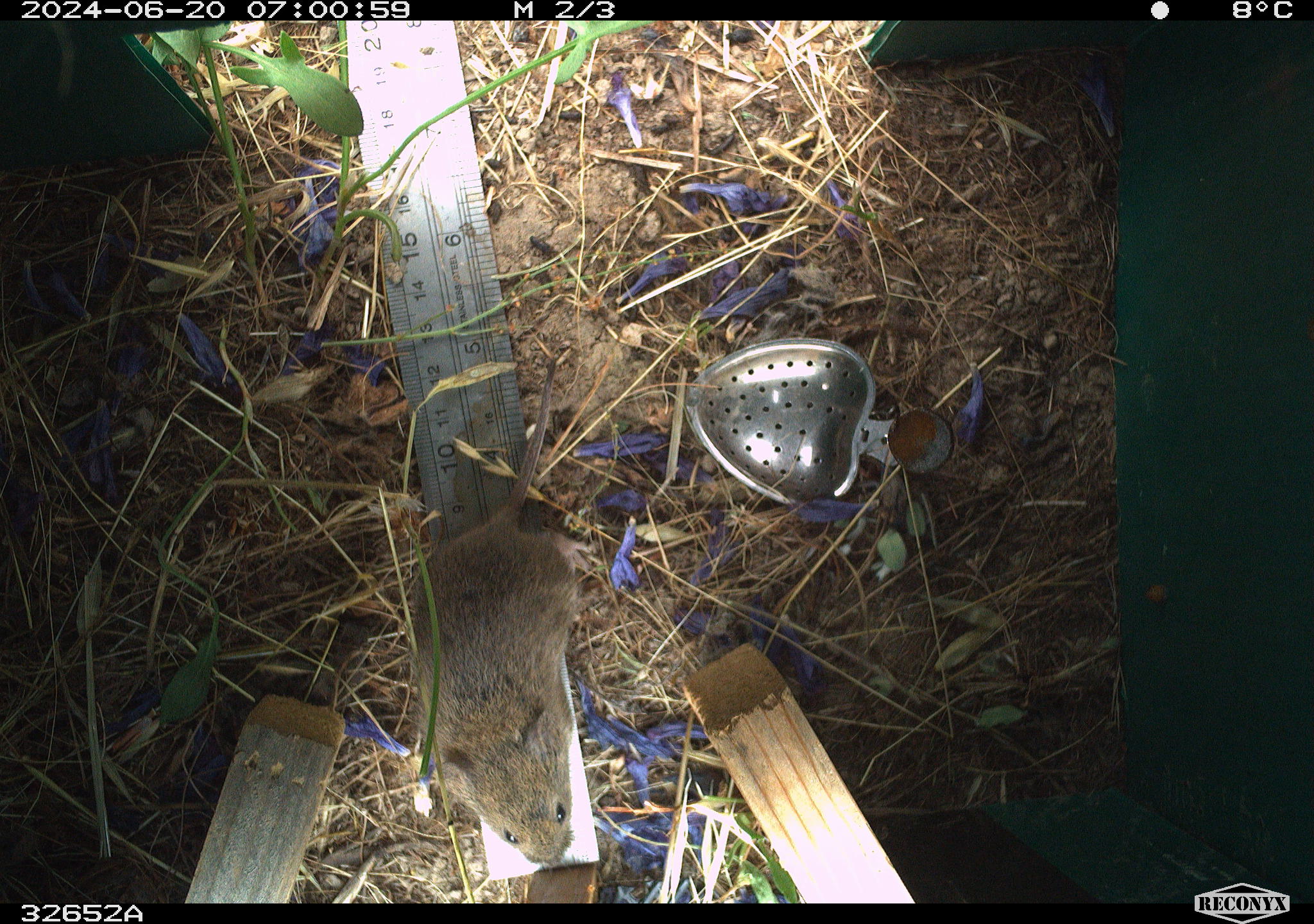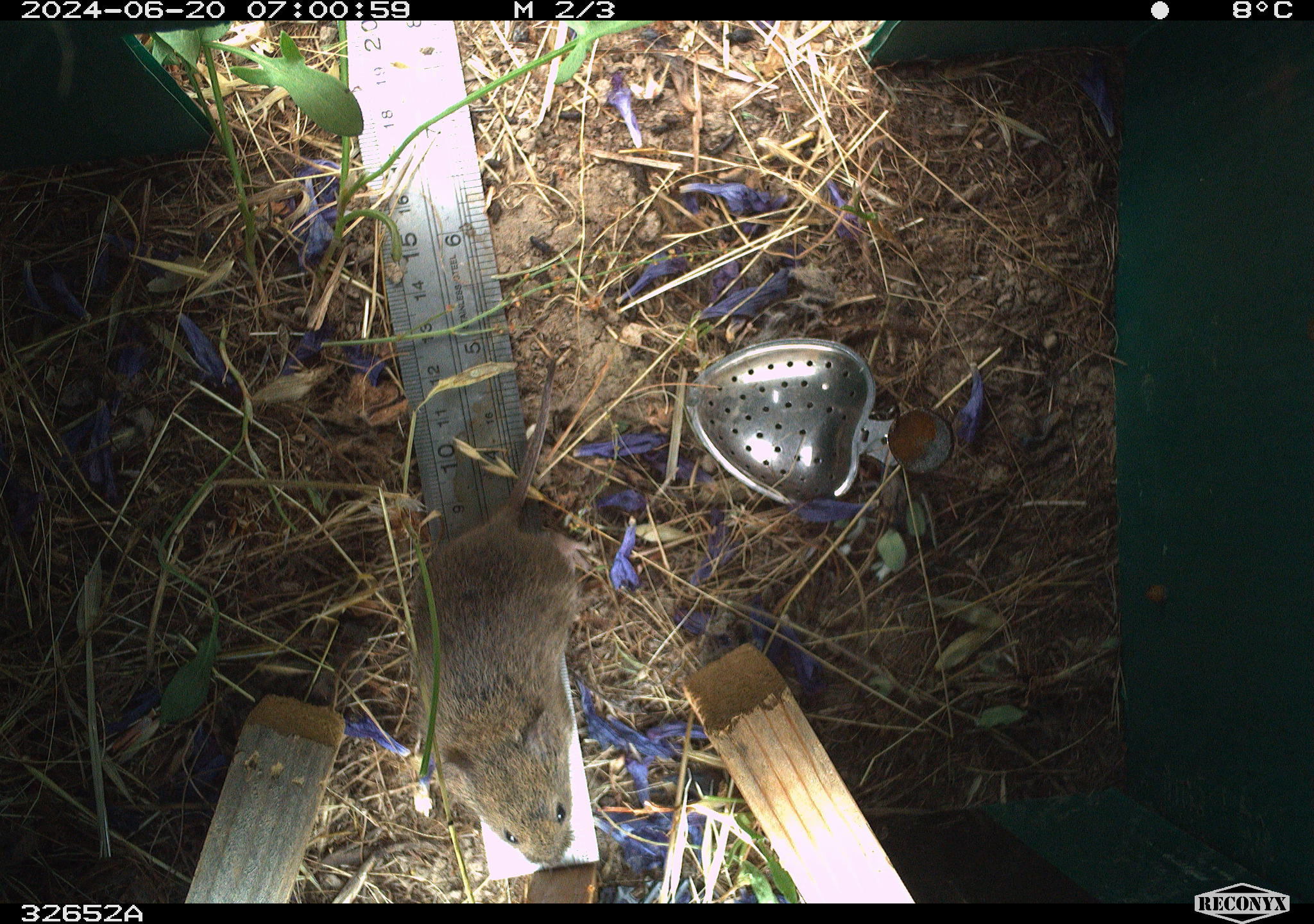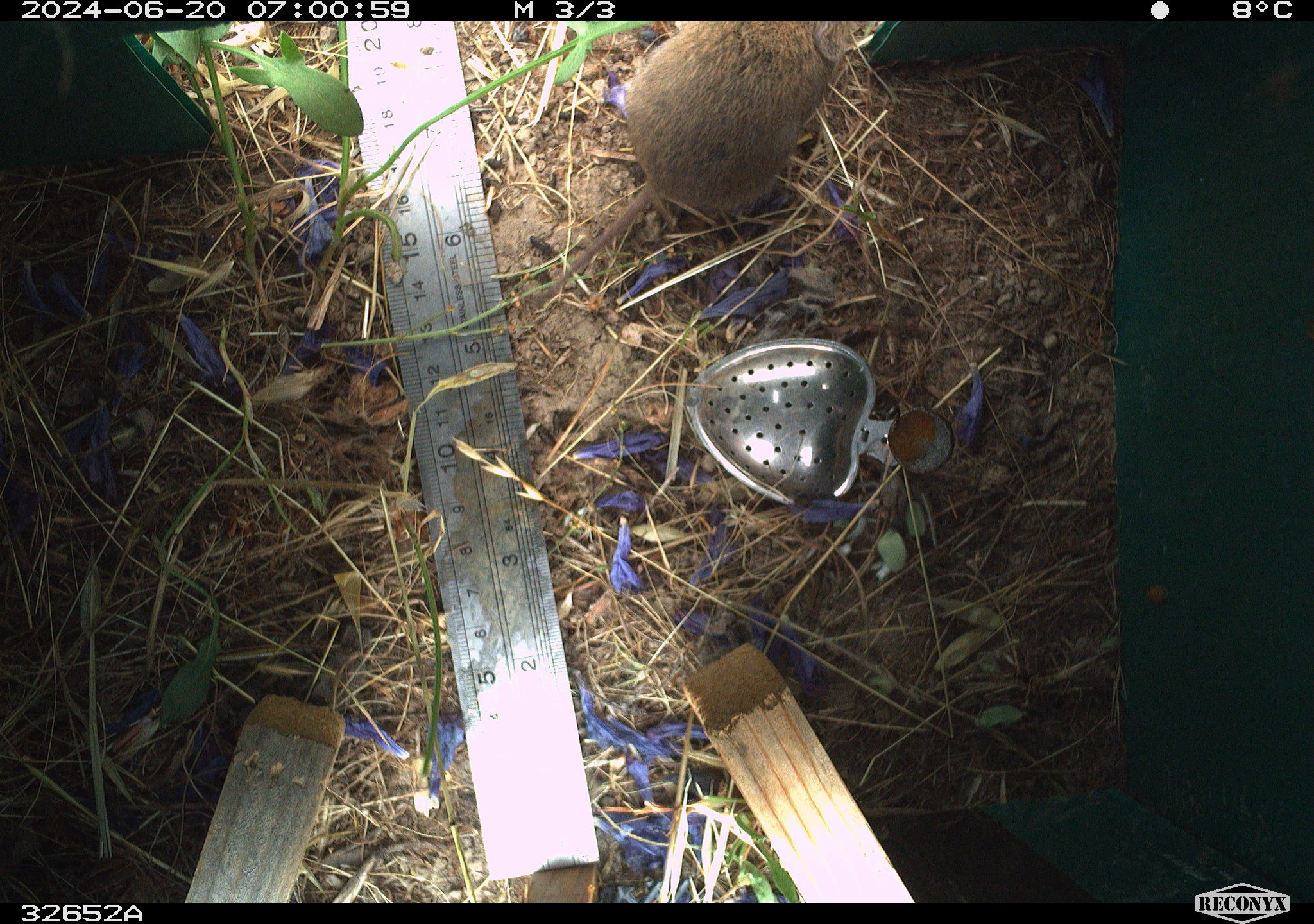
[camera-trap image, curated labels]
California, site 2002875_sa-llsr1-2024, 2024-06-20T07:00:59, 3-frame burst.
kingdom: Animalia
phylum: Chordata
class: Mammalia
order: Rodentia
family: Cricetidae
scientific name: Arvicolinae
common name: voles, lemmings, and muskrats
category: arvicolinae subfamily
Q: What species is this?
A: Arvicolinae subfamily (voles, lemmings, and muskrats) (Arvicolinae).